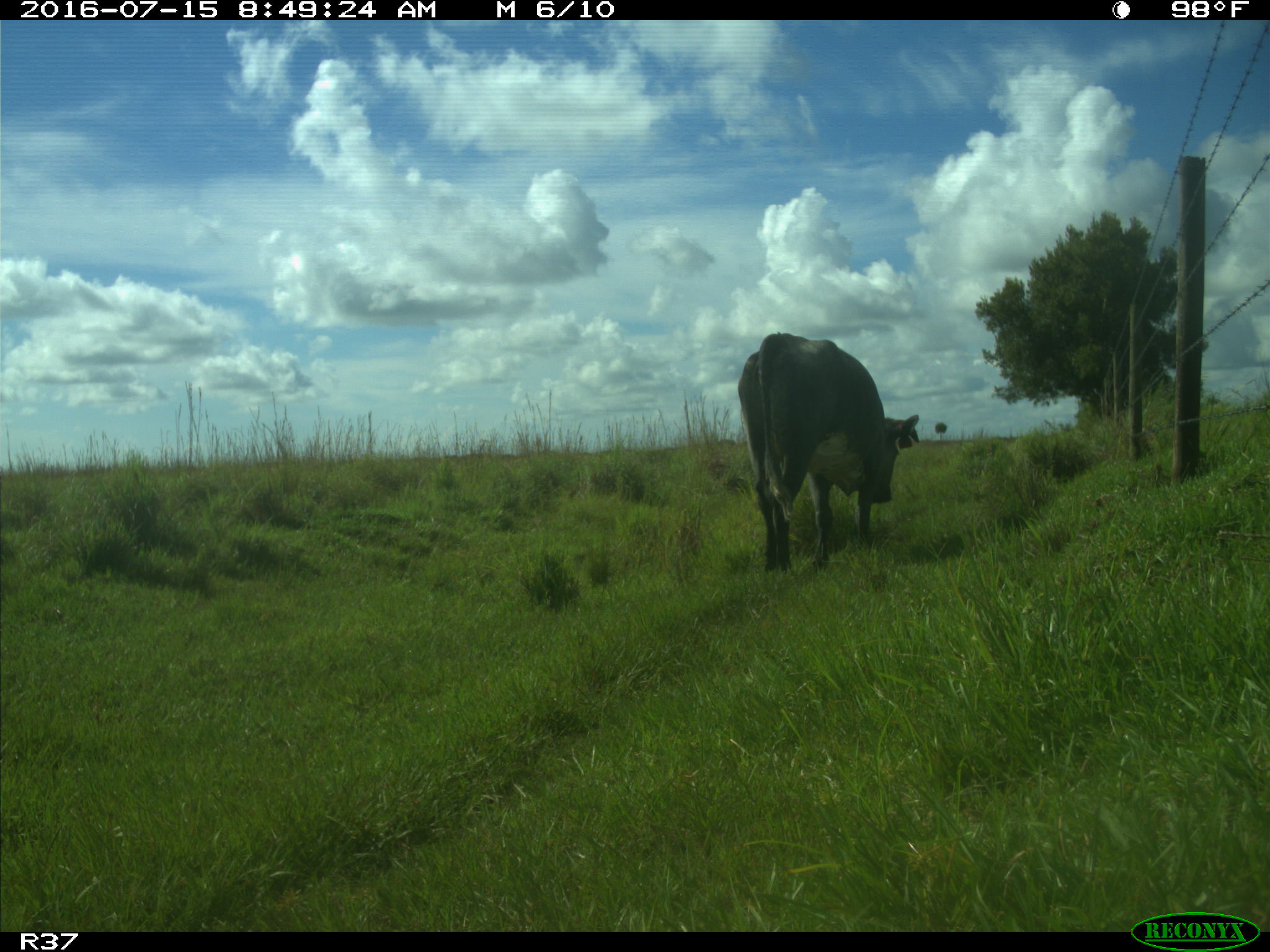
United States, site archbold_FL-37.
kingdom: Animalia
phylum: Chordata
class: Mammalia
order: Artiodactyla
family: Bovidae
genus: Bos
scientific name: Bos taurus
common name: domestic cow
Bos taurus (domestic cow).